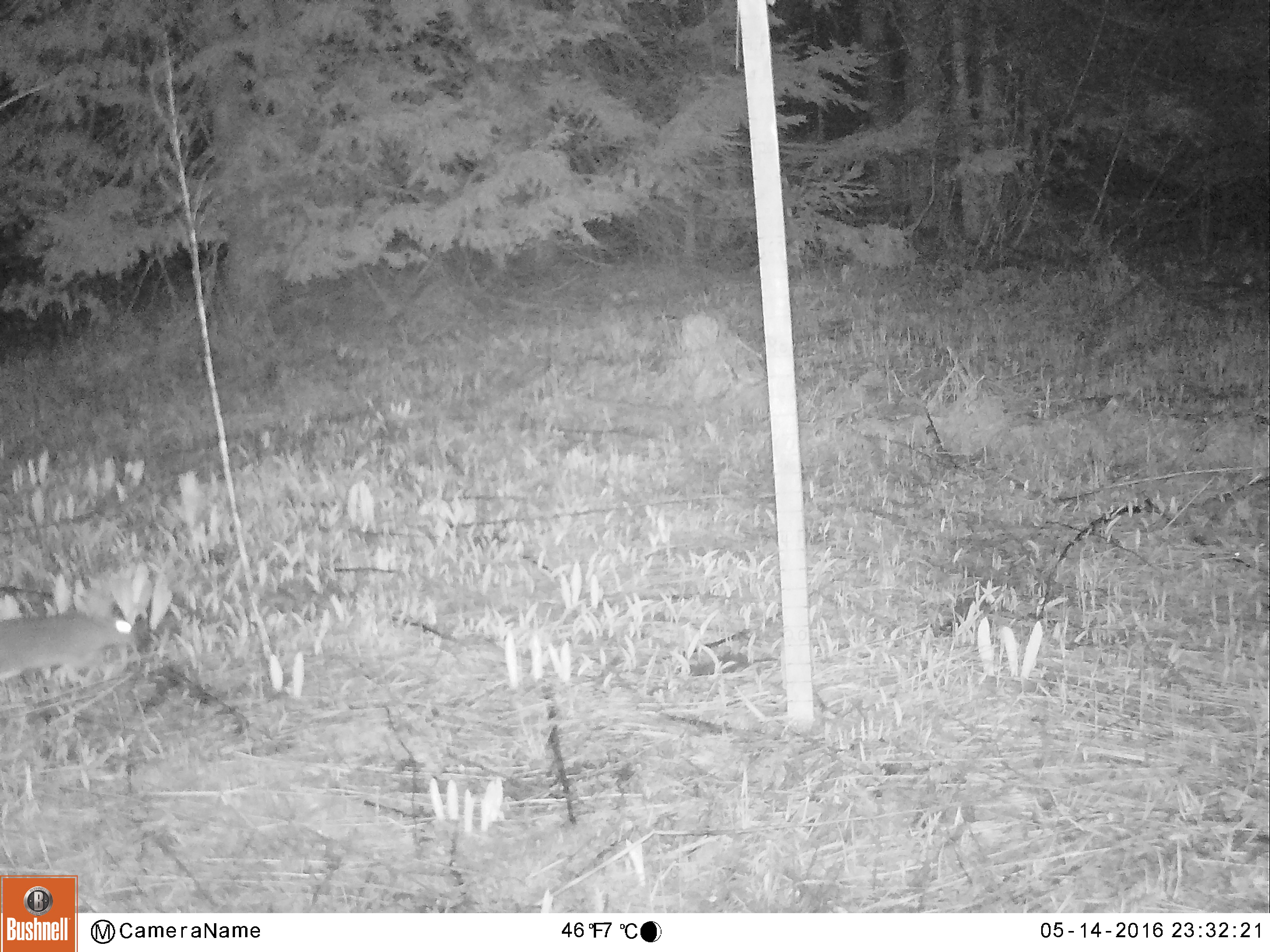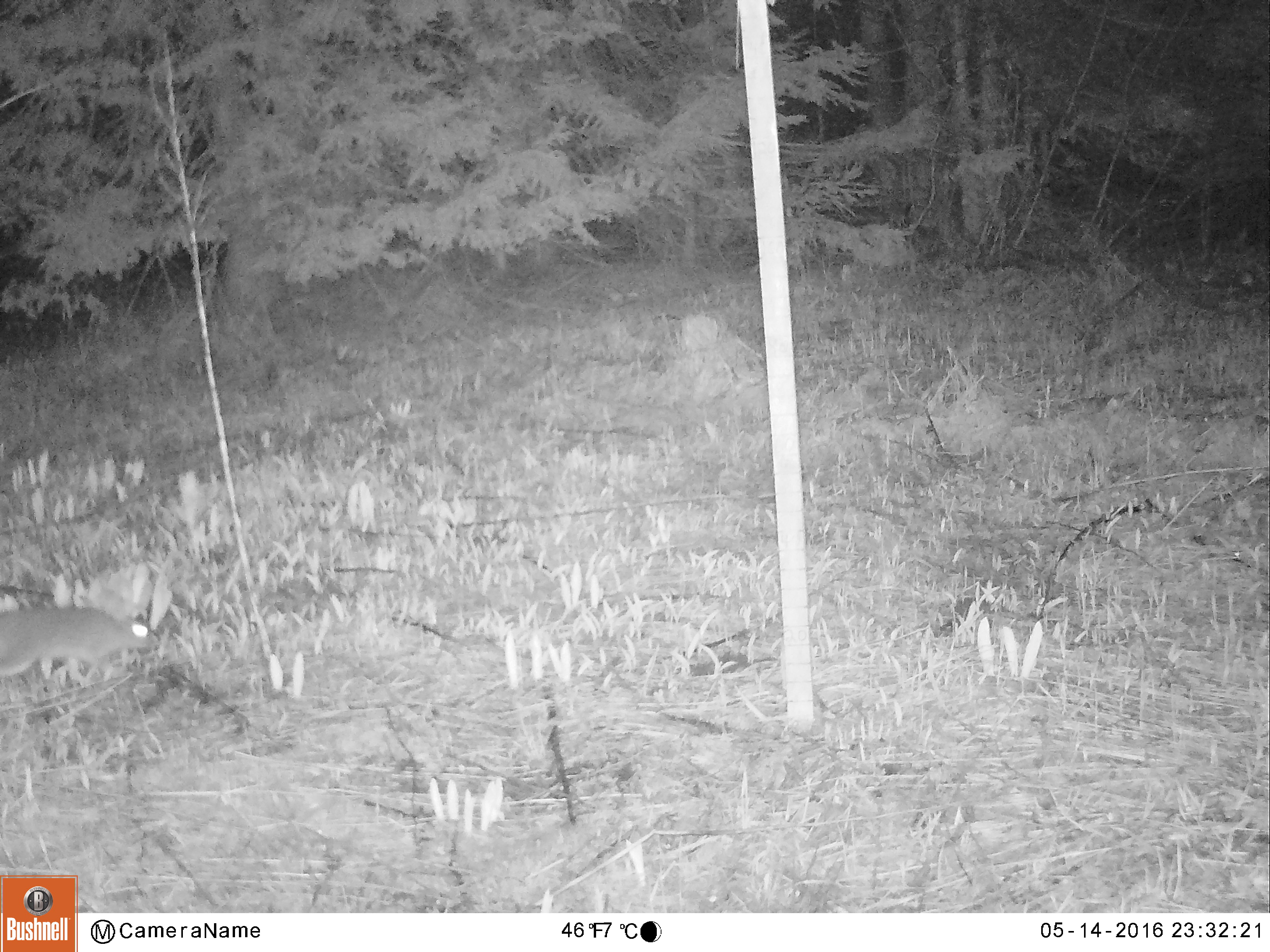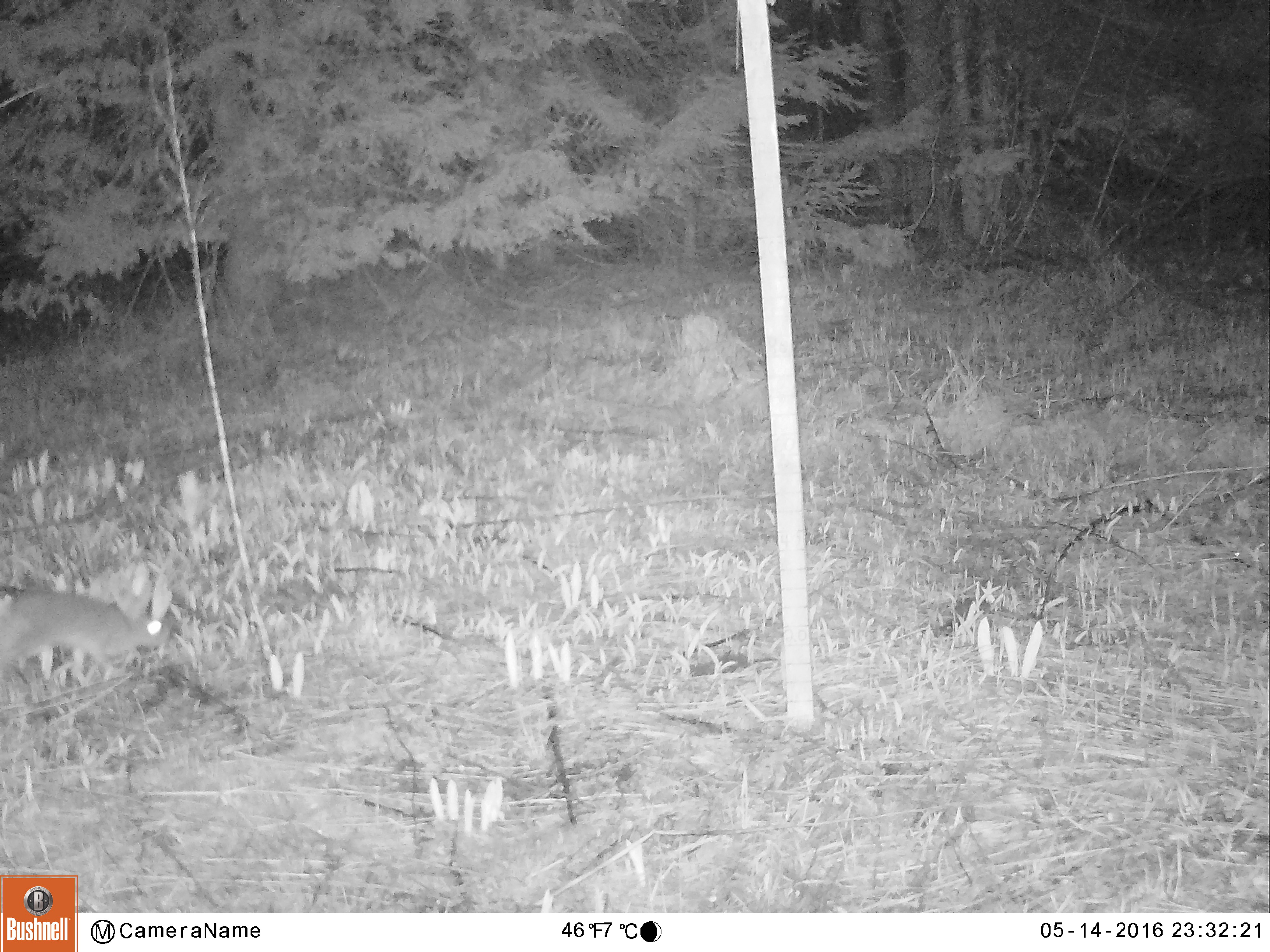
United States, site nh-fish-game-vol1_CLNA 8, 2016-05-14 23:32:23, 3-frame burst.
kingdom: Animalia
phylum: Chordata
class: Mammalia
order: Lagomorpha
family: Leporidae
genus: Lepus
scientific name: Lepus americanus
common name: snowshoe hare